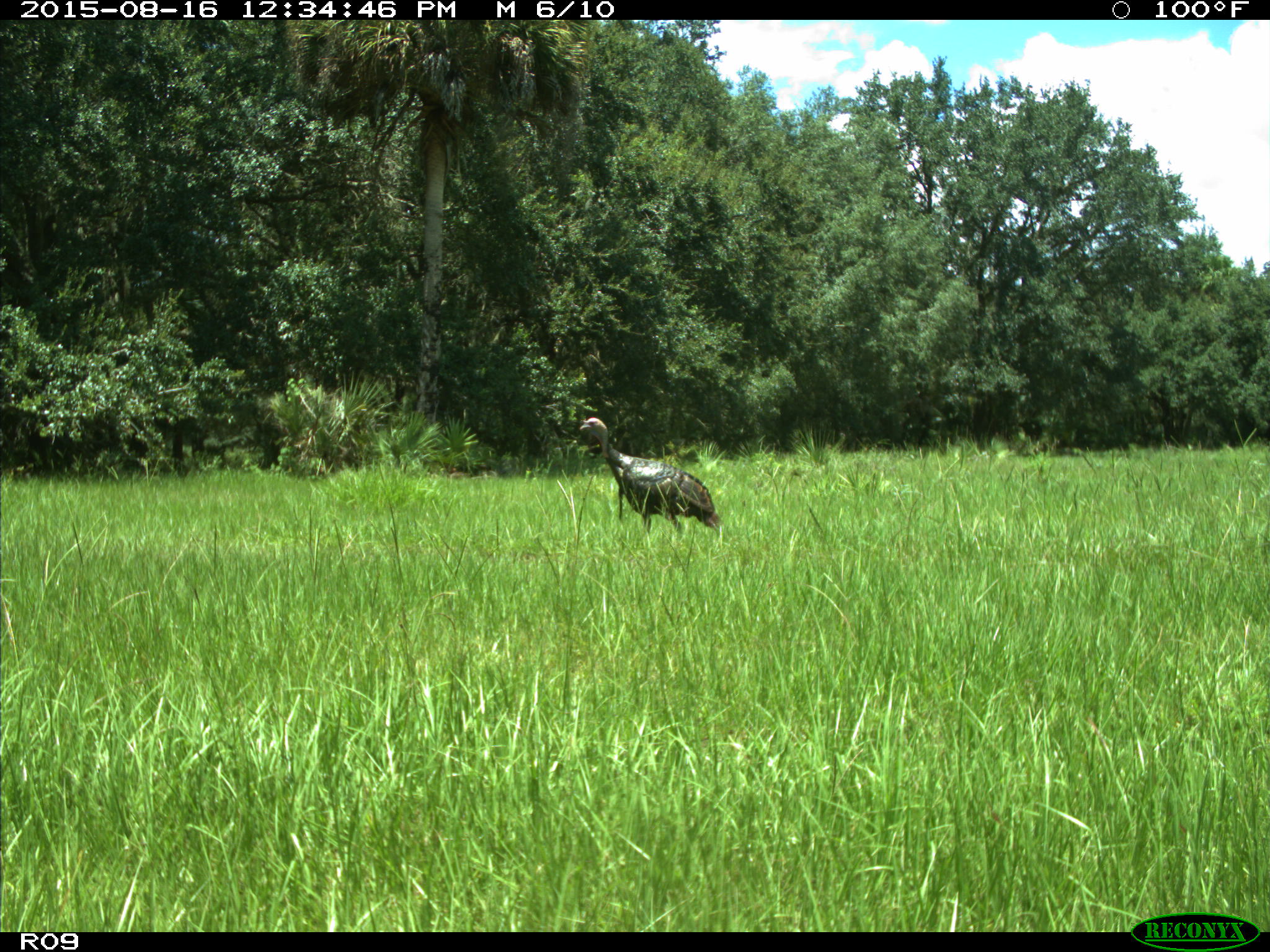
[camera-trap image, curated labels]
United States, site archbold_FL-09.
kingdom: Animalia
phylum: Chordata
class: Aves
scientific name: Aves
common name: birds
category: unidentified bird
Unidentified bird (birds) (Aves).